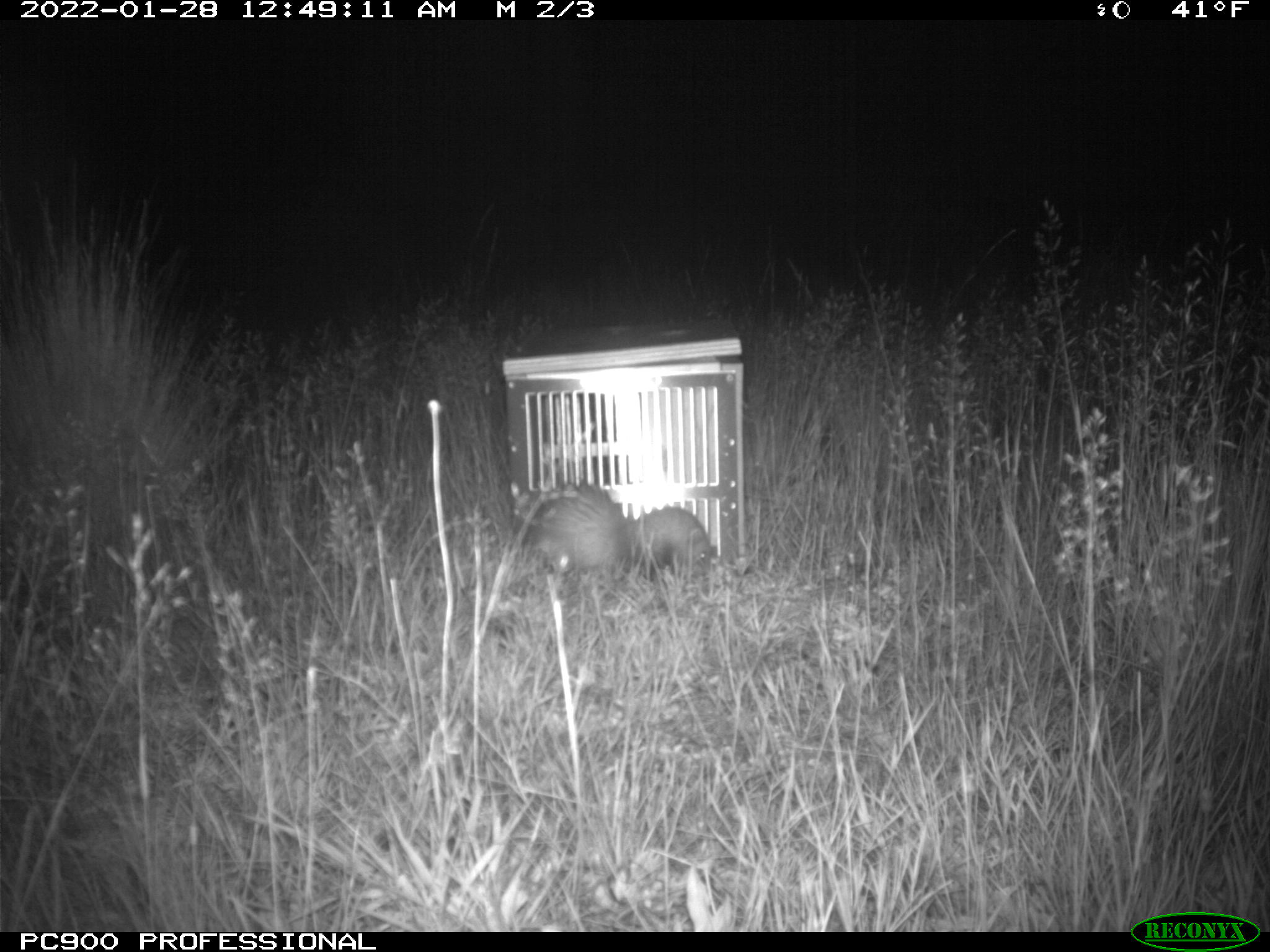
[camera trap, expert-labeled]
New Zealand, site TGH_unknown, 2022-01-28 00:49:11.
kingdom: Animalia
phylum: Chordata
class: Mammalia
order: Carnivora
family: Mustelidae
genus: Mustela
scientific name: Mustela furo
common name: ferret